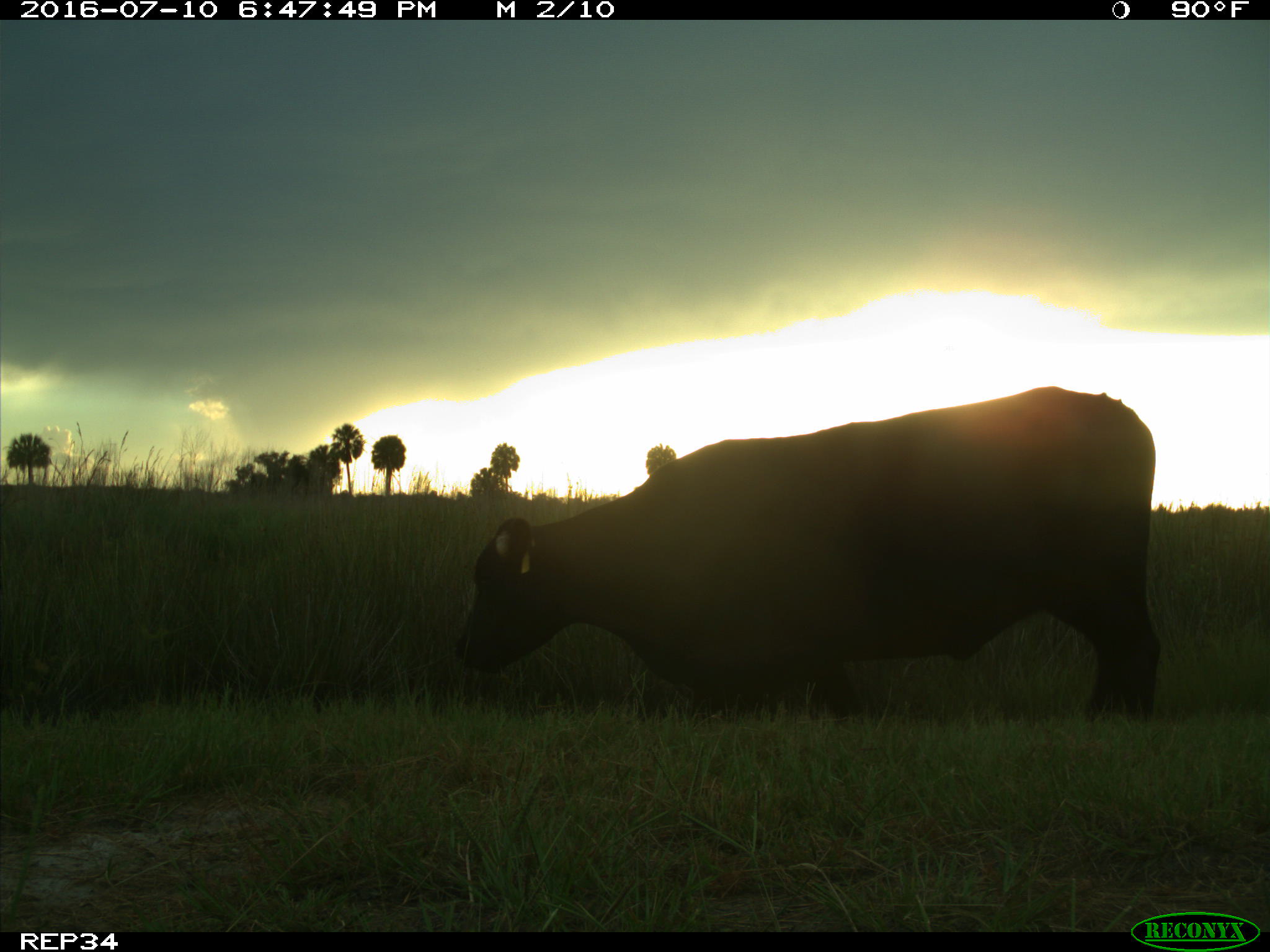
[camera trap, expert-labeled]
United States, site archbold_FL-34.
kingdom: Animalia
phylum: Chordata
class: Mammalia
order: Artiodactyla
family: Bovidae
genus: Bos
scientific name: Bos taurus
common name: domestic cow